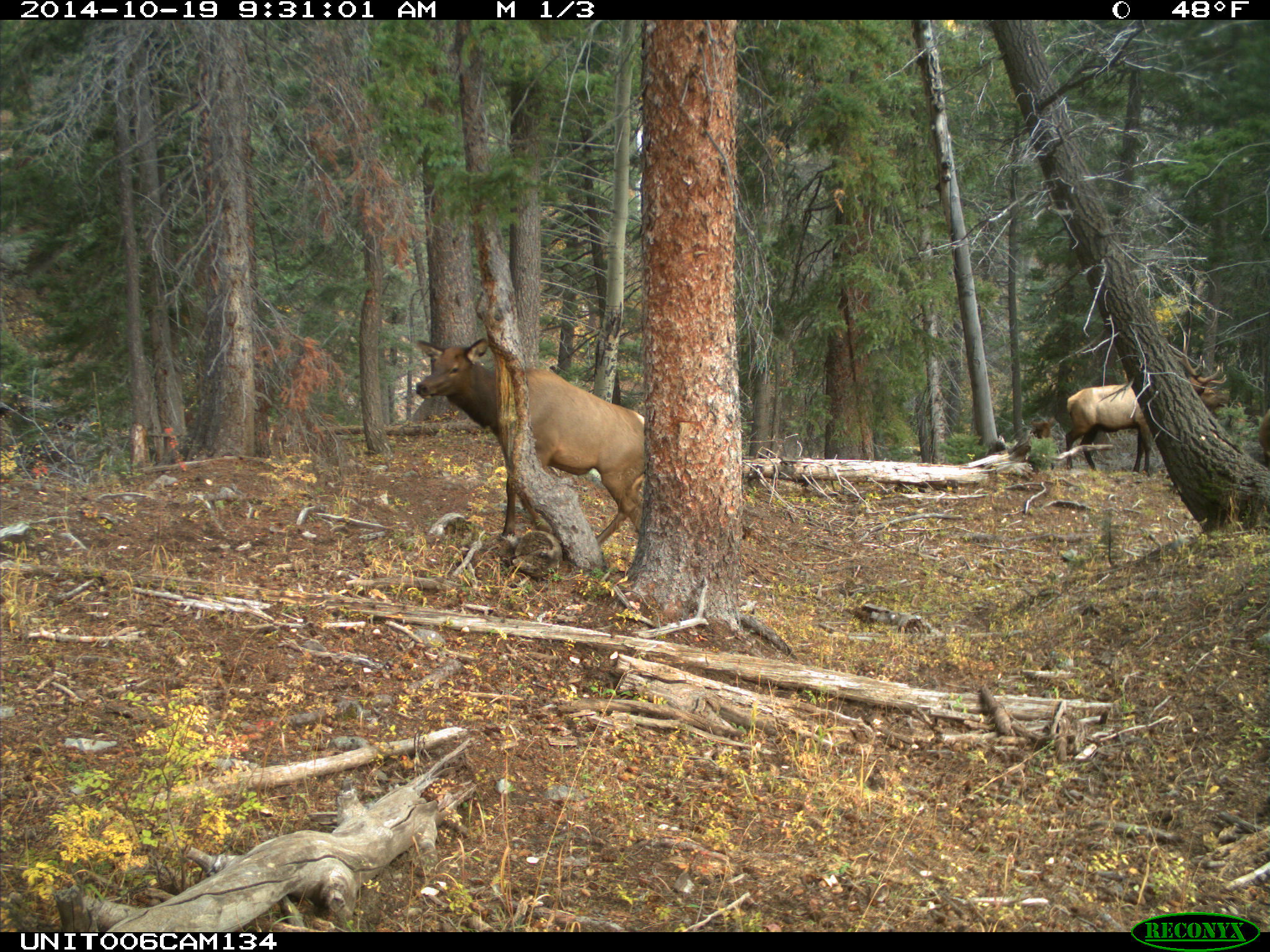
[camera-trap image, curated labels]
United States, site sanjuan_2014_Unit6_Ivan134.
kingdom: Animalia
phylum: Chordata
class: Mammalia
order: Artiodactyla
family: Cervidae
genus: Cervus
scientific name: Cervus elaphus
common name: red deer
Cervus elaphus (red deer).